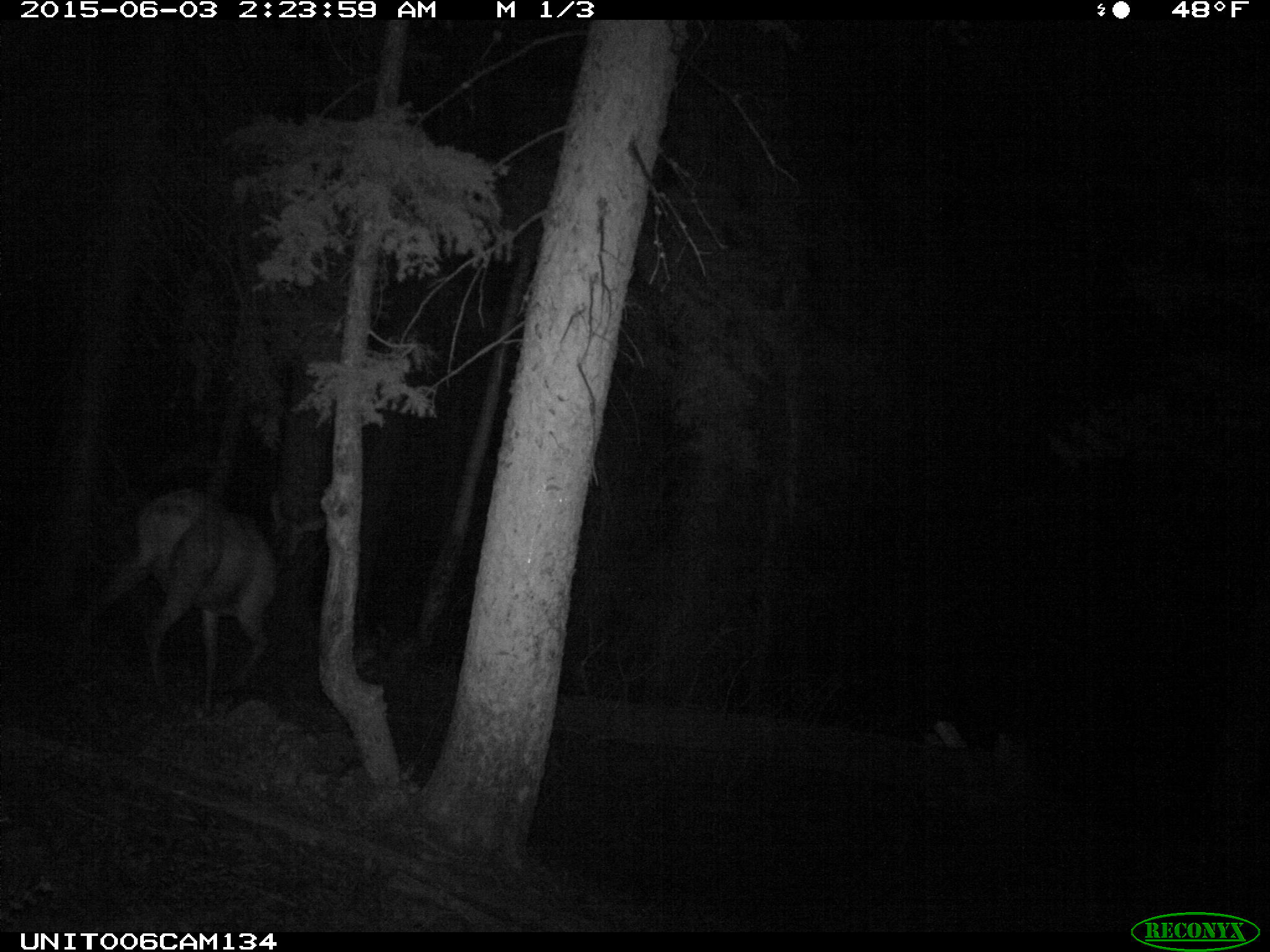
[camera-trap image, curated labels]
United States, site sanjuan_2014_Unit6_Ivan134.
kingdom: Animalia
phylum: Chordata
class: Mammalia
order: Artiodactyla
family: Cervidae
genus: Cervus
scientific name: Cervus elaphus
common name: red deer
Cervus elaphus (red deer).